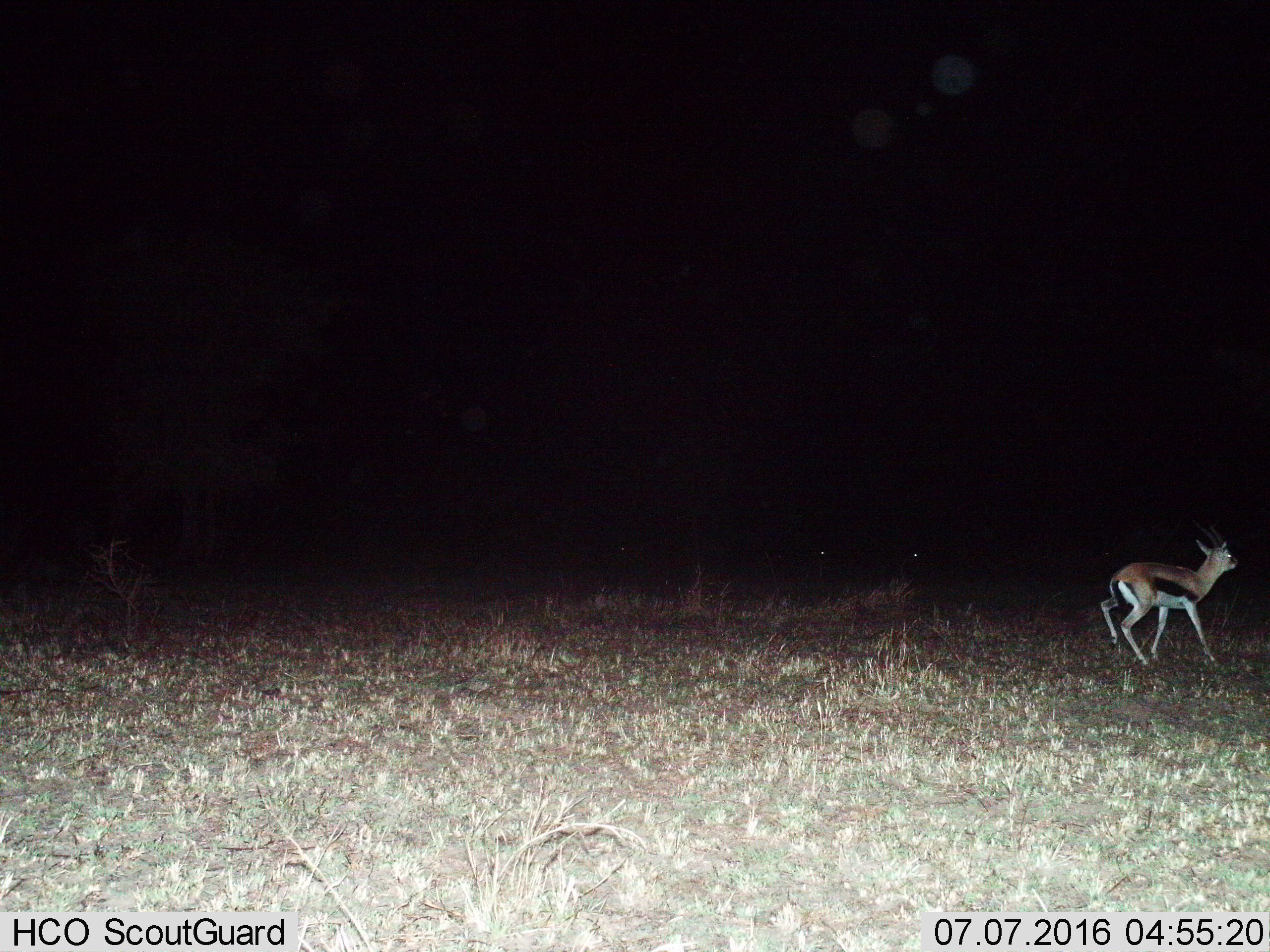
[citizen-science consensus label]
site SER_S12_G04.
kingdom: Animalia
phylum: Chordata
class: Mammalia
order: Artiodactyla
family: Bovidae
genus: Eudorcas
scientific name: Eudorcas thomsonii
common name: thomson's gazelle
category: gazellethomsons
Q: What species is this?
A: Gazellethomsons (thomson's gazelle) (Eudorcas thomsonii).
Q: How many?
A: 3.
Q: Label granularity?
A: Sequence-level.